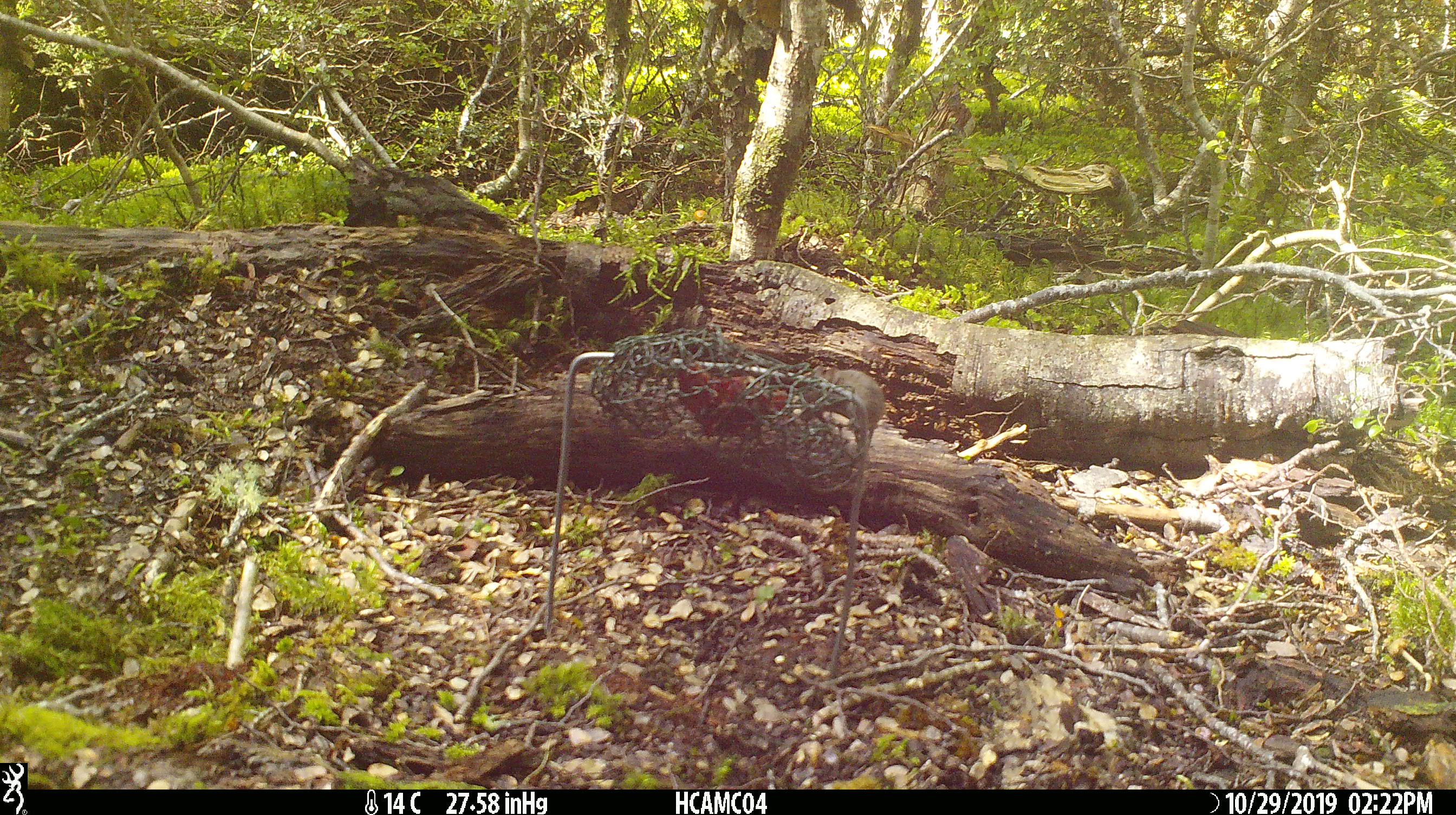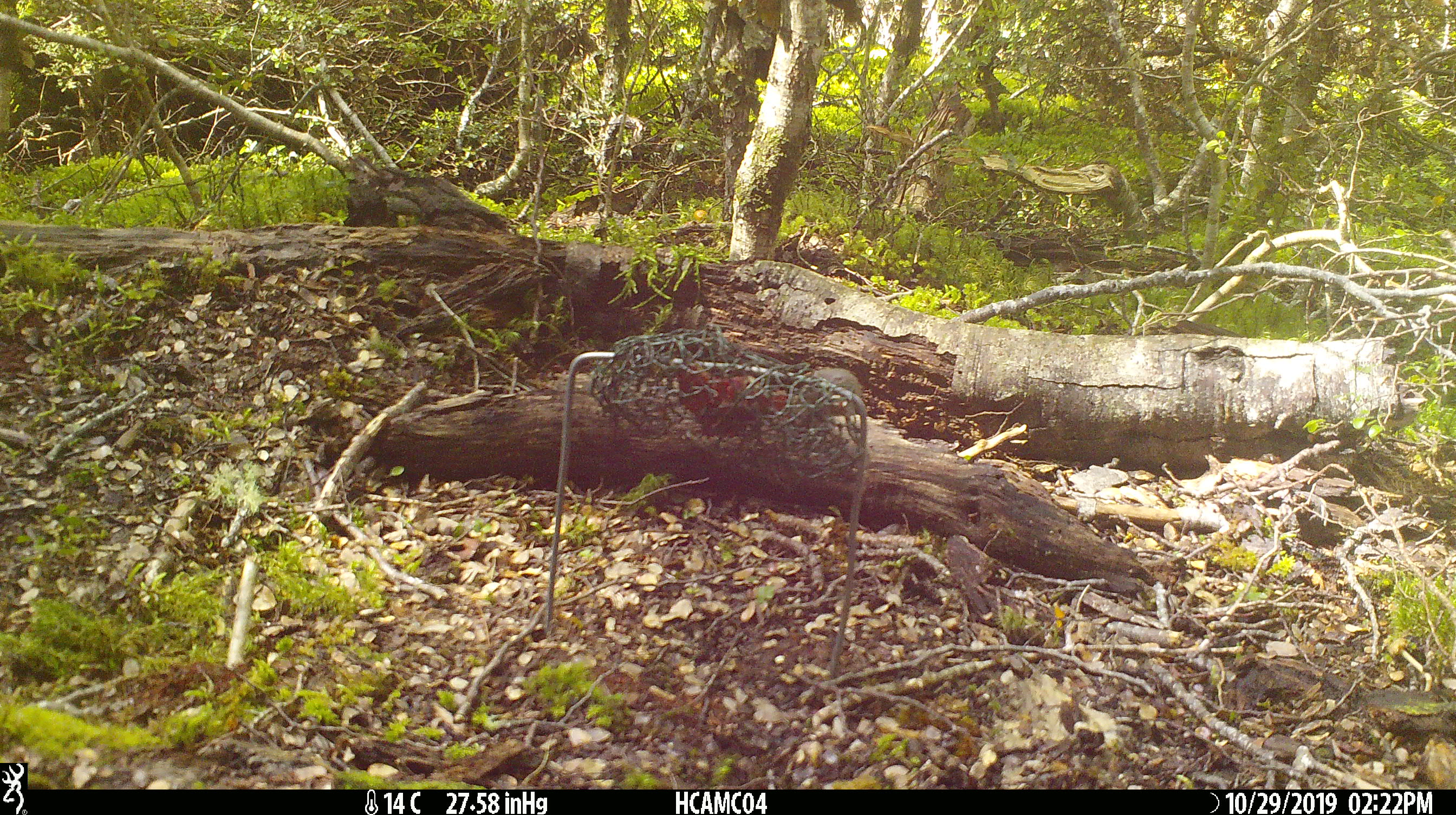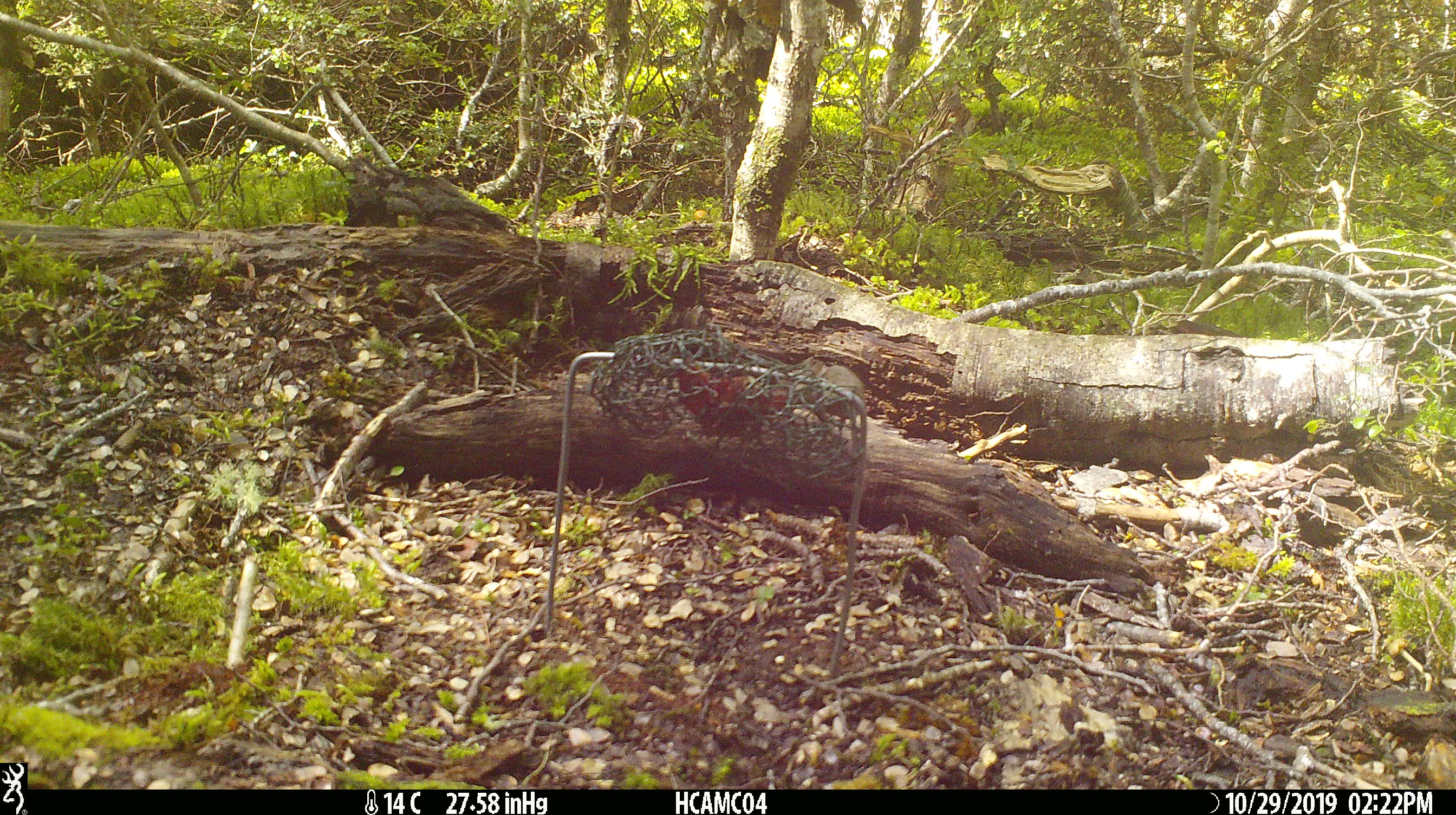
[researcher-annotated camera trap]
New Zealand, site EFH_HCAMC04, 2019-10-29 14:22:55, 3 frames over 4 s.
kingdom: Animalia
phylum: Chordata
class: Mammalia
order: Rodentia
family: Muridae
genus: Mus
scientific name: Mus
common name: mouse